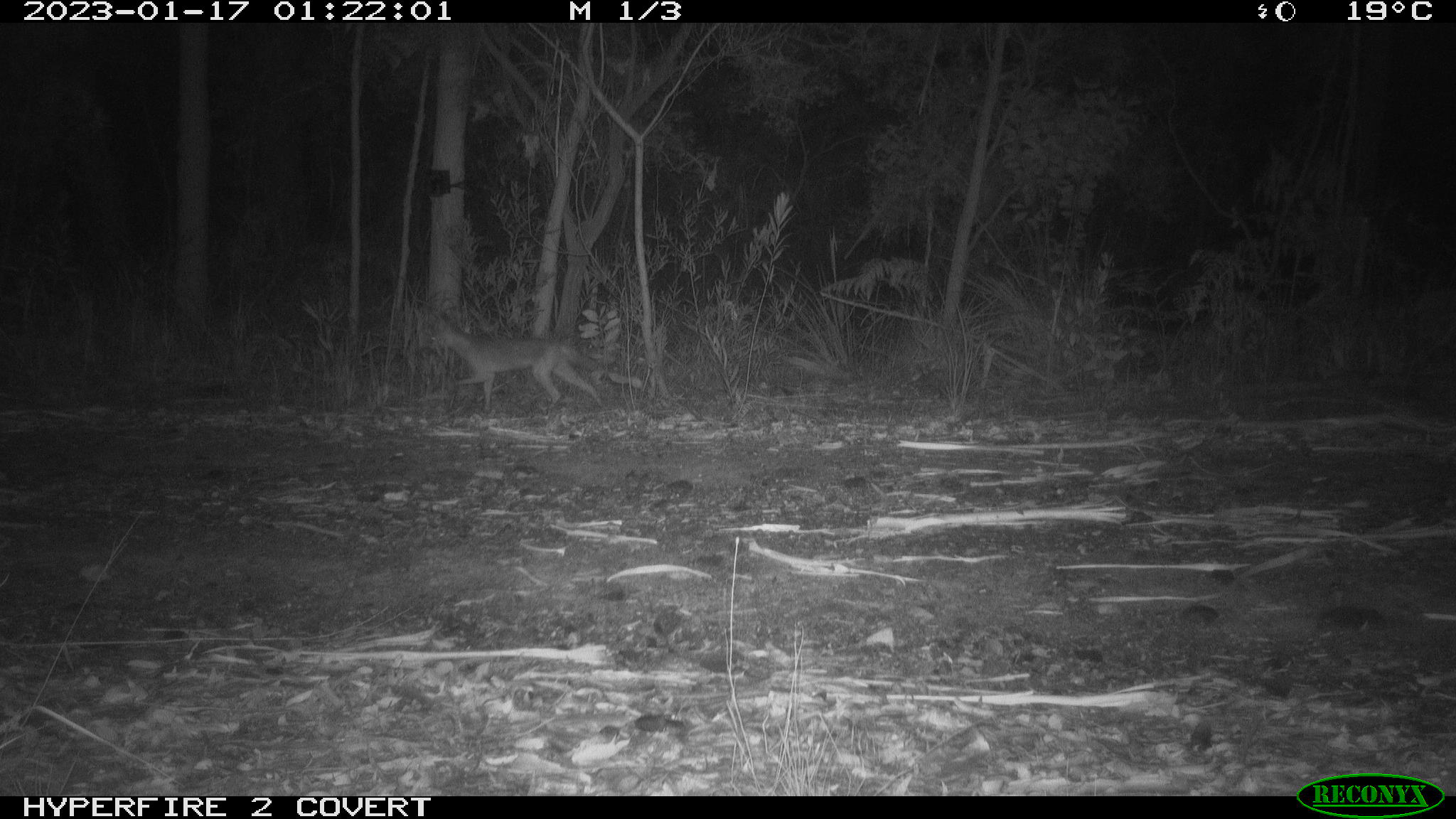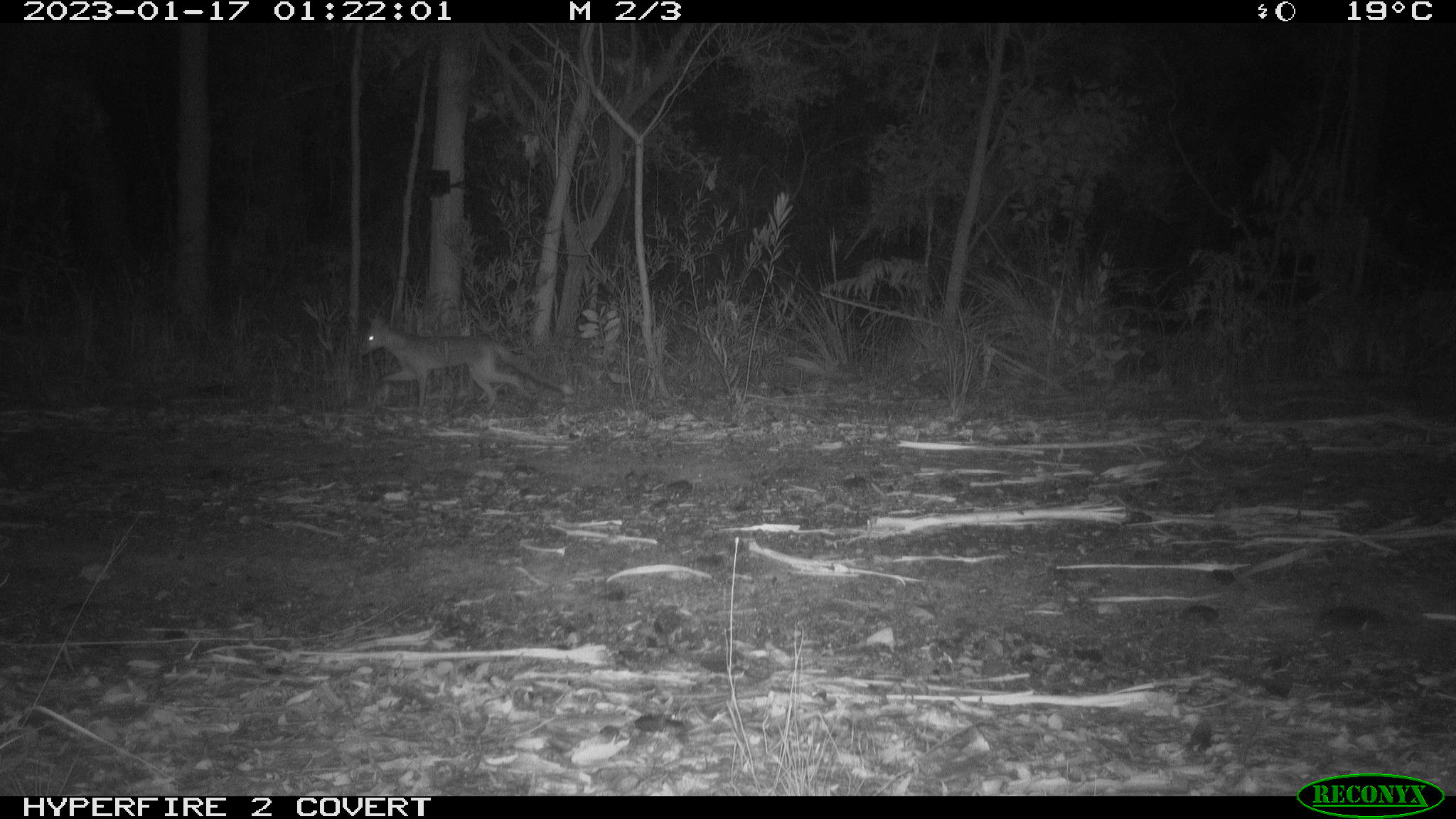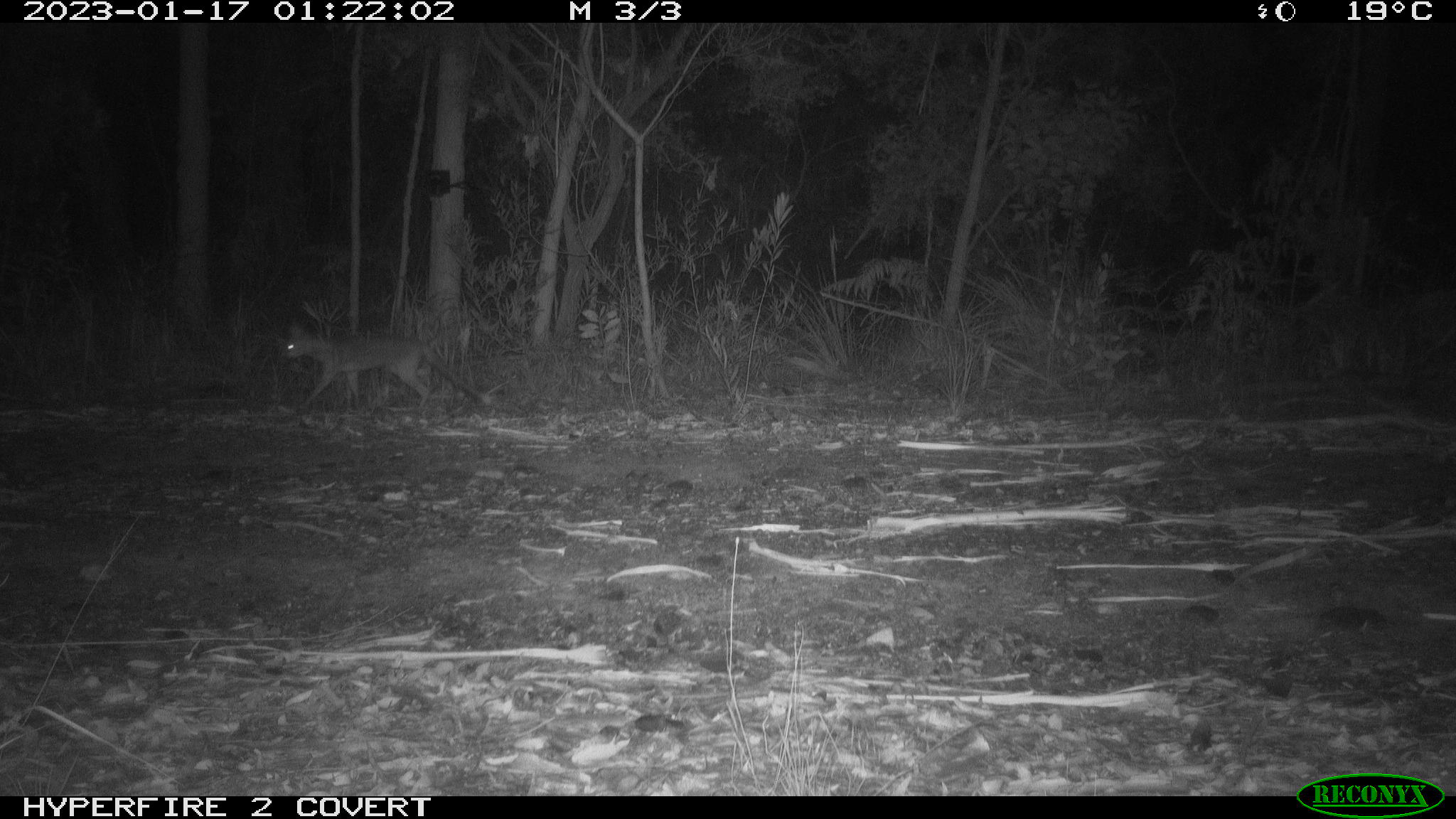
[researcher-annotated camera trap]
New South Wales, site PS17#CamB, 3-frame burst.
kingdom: Animalia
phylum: Chordata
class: Mammalia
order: Carnivora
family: Canidae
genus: Vulpes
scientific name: Vulpes vulpes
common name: red fox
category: fox